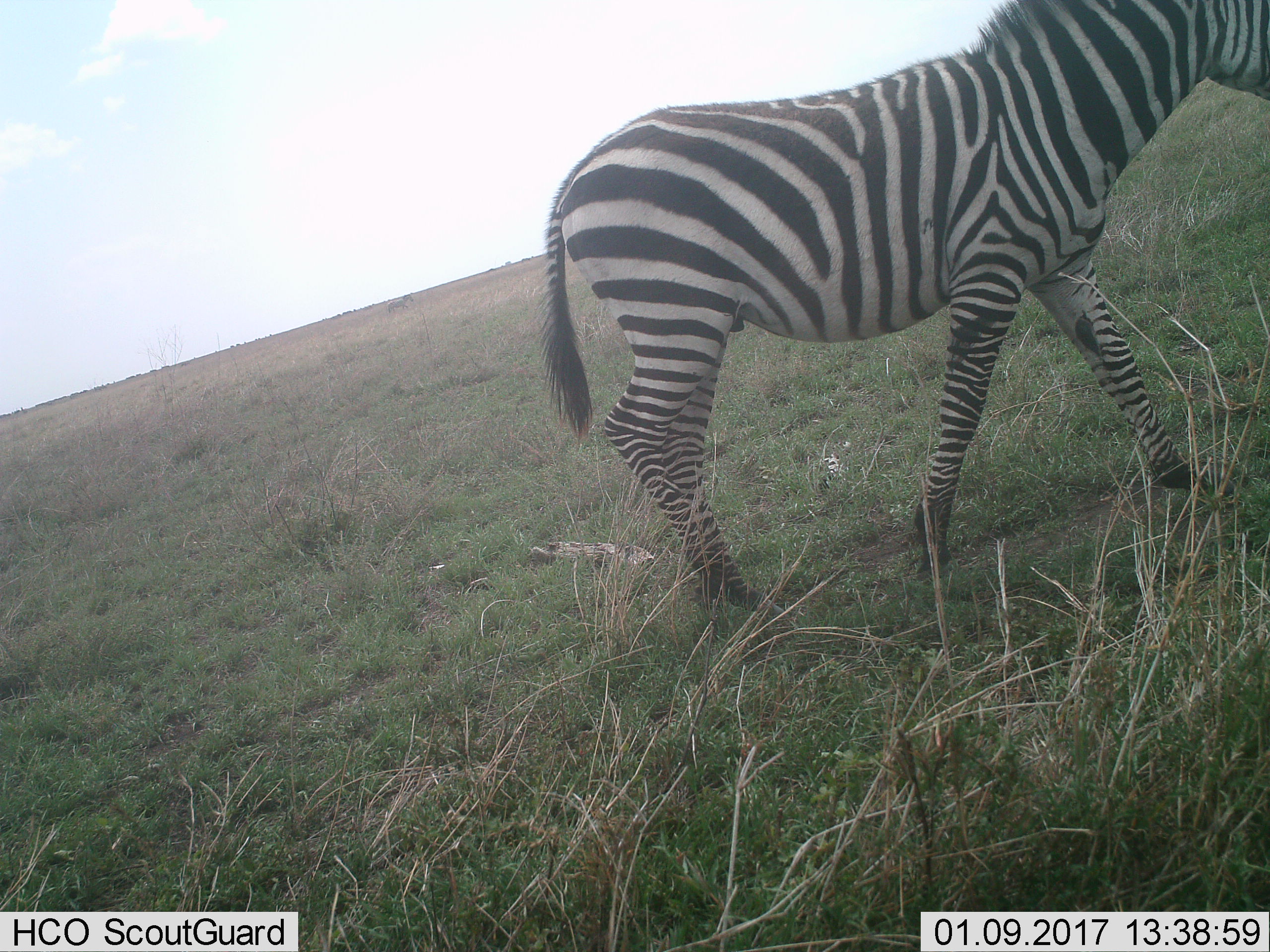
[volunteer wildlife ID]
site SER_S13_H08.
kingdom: Animalia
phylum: Chordata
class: Mammalia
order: Perissodactyla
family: Equidae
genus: Equus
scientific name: Equus quagga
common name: plains zebra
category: zebraplains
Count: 1.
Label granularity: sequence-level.